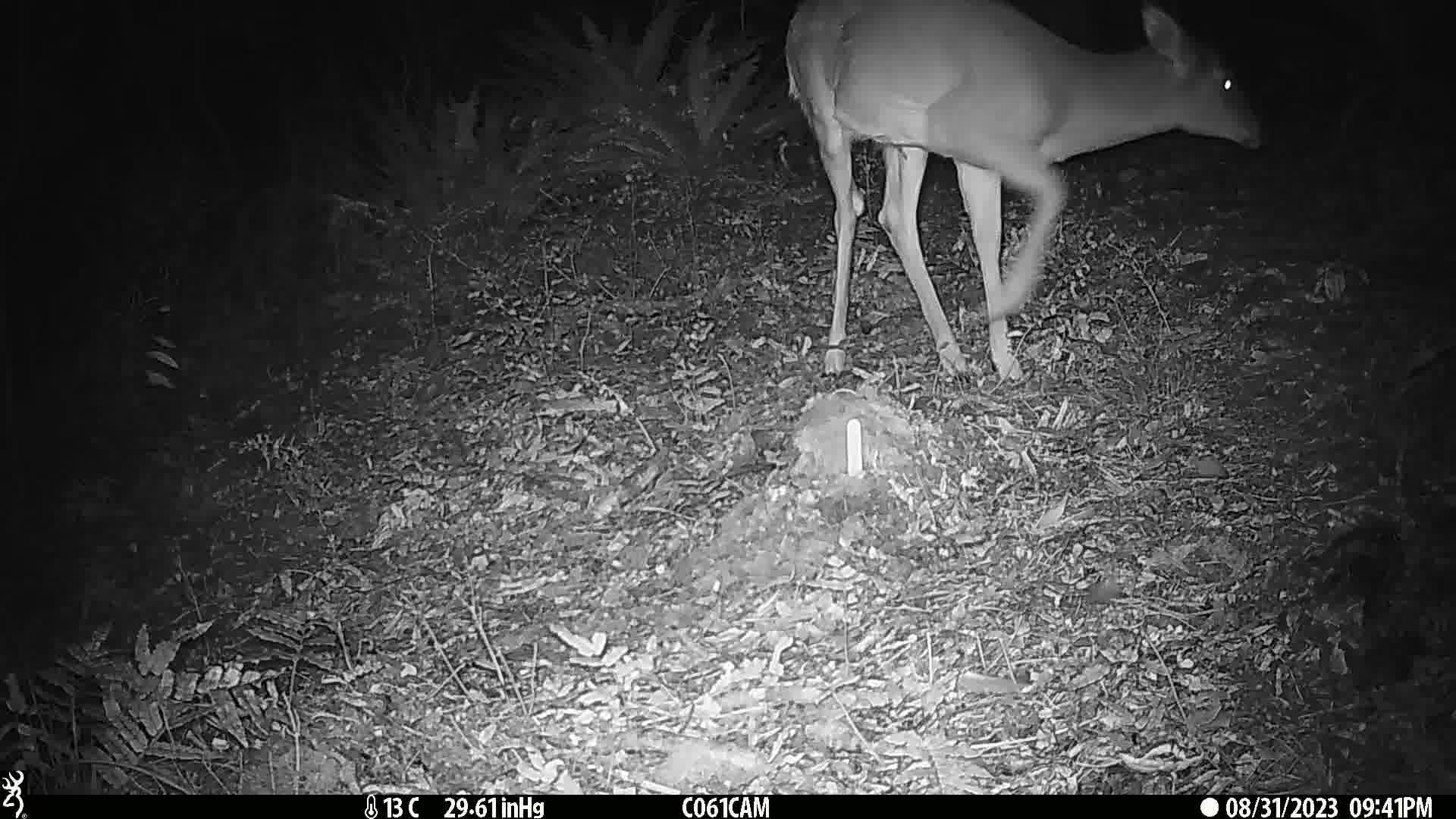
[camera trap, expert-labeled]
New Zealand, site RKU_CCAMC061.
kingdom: Animalia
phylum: Chordata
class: Mammalia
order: Artiodactyla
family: Cervidae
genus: Odocoileus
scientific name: Odocoileus virginianus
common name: white-tailed deer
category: white tailed deer